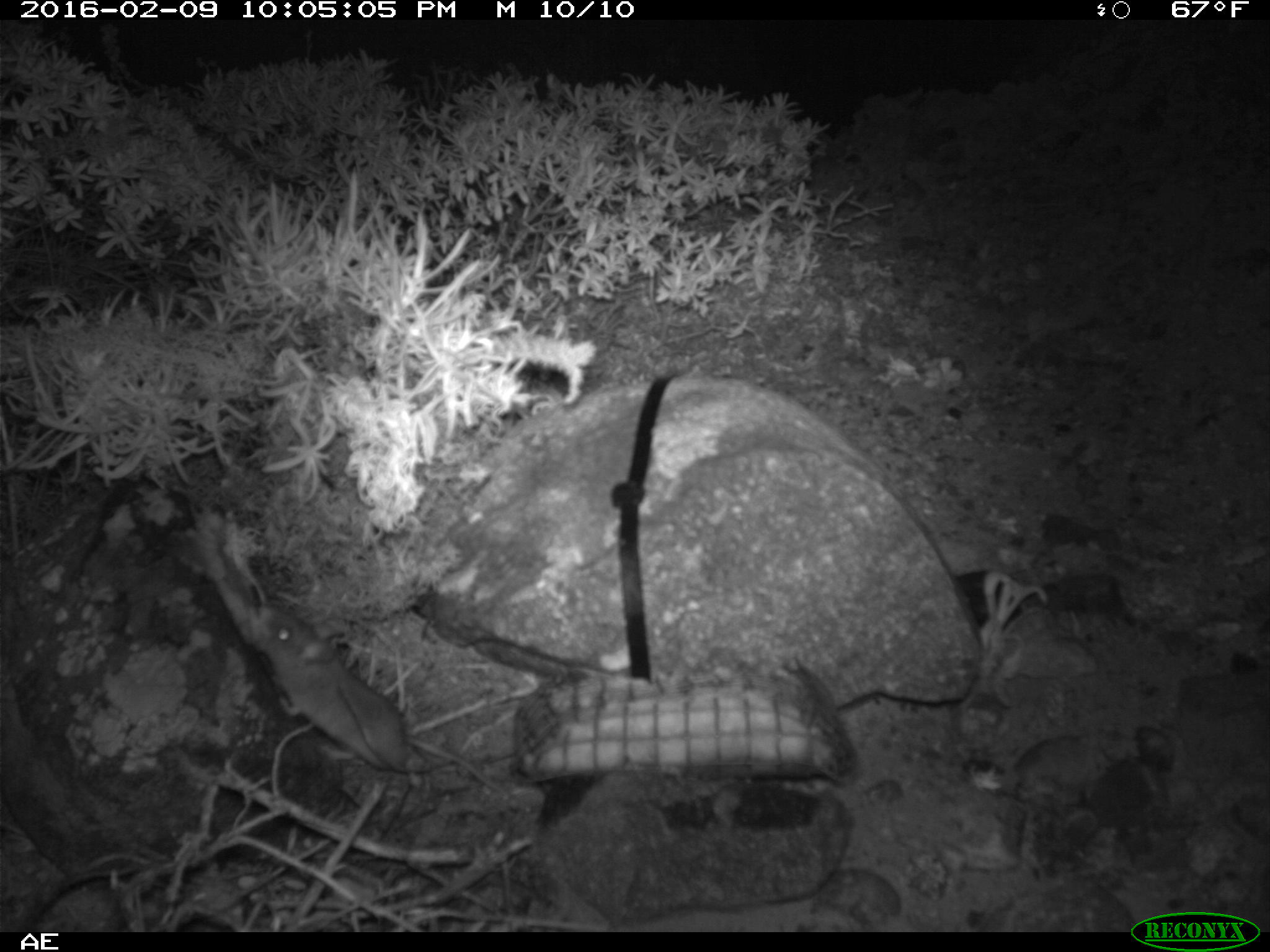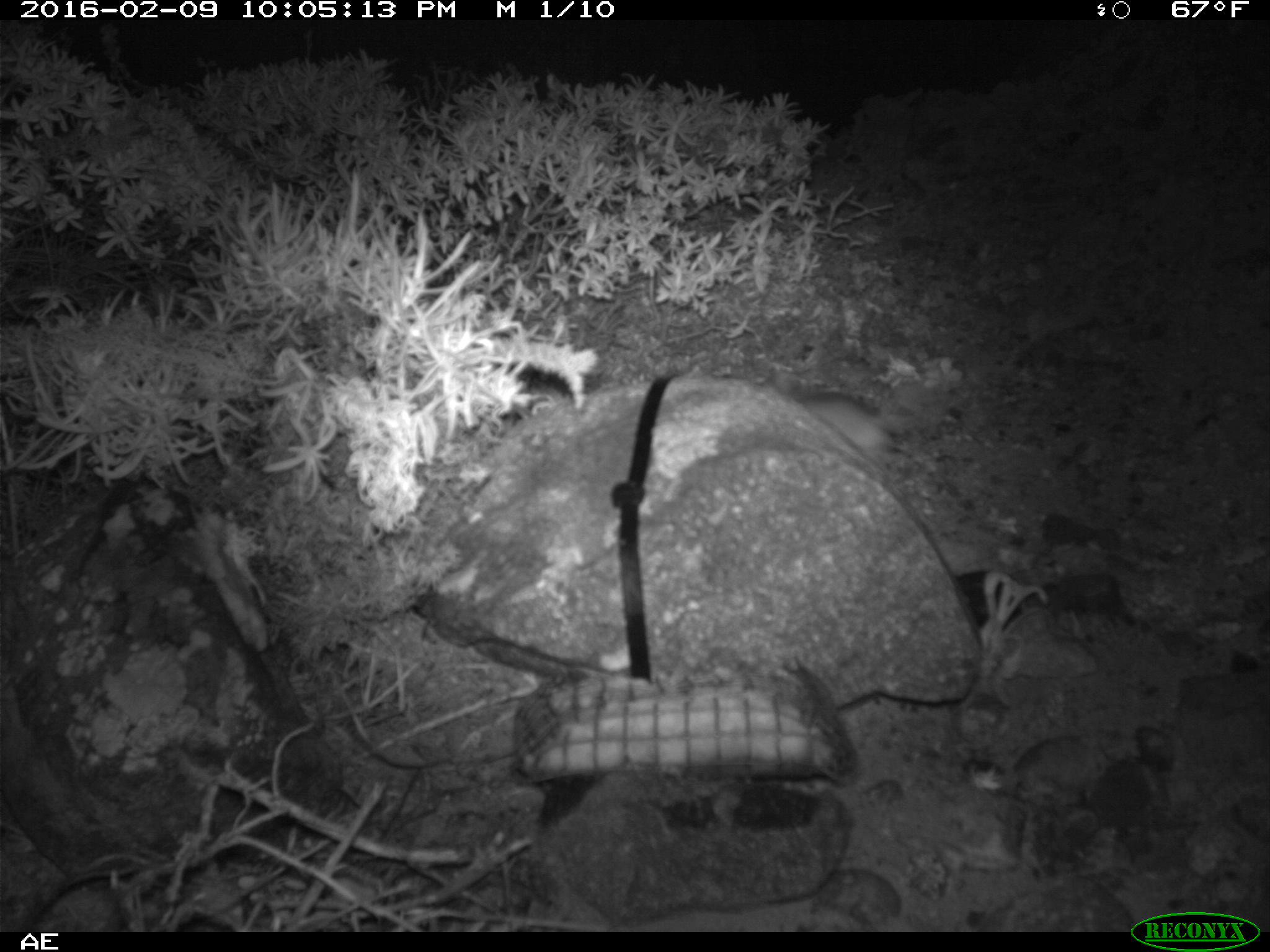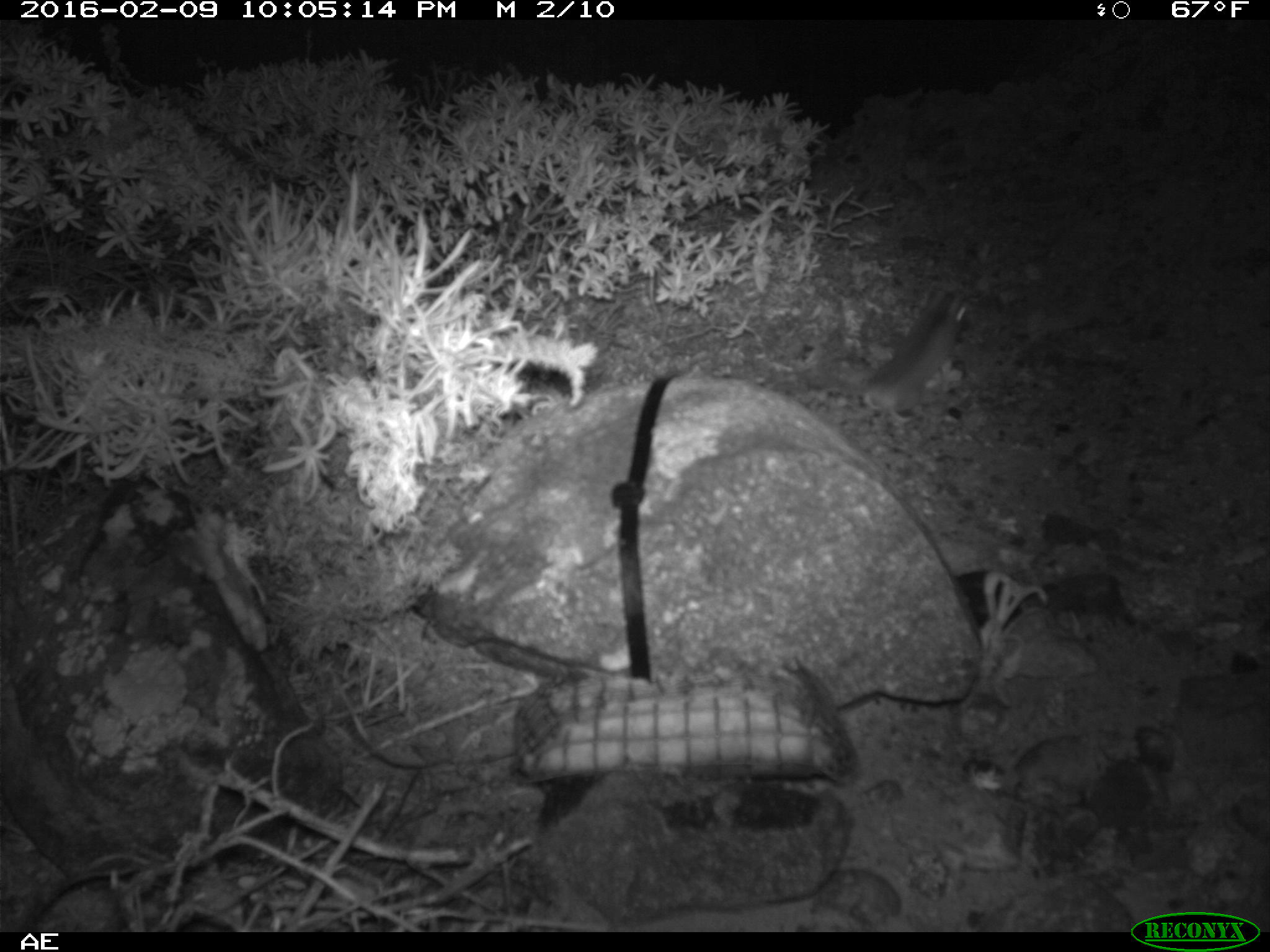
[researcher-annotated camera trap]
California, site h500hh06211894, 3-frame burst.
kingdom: Animalia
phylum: Chordata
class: Mammalia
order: Rodentia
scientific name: Rodentia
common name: rodent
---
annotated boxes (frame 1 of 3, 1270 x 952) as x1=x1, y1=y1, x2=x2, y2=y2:
rodent: x1=252, y1=605, x2=531, y2=811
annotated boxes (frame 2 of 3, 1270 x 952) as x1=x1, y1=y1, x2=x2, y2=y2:
rodent: x1=762, y1=364, x2=941, y2=457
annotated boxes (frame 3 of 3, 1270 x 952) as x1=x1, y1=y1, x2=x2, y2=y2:
rodent: x1=858, y1=287, x2=970, y2=425